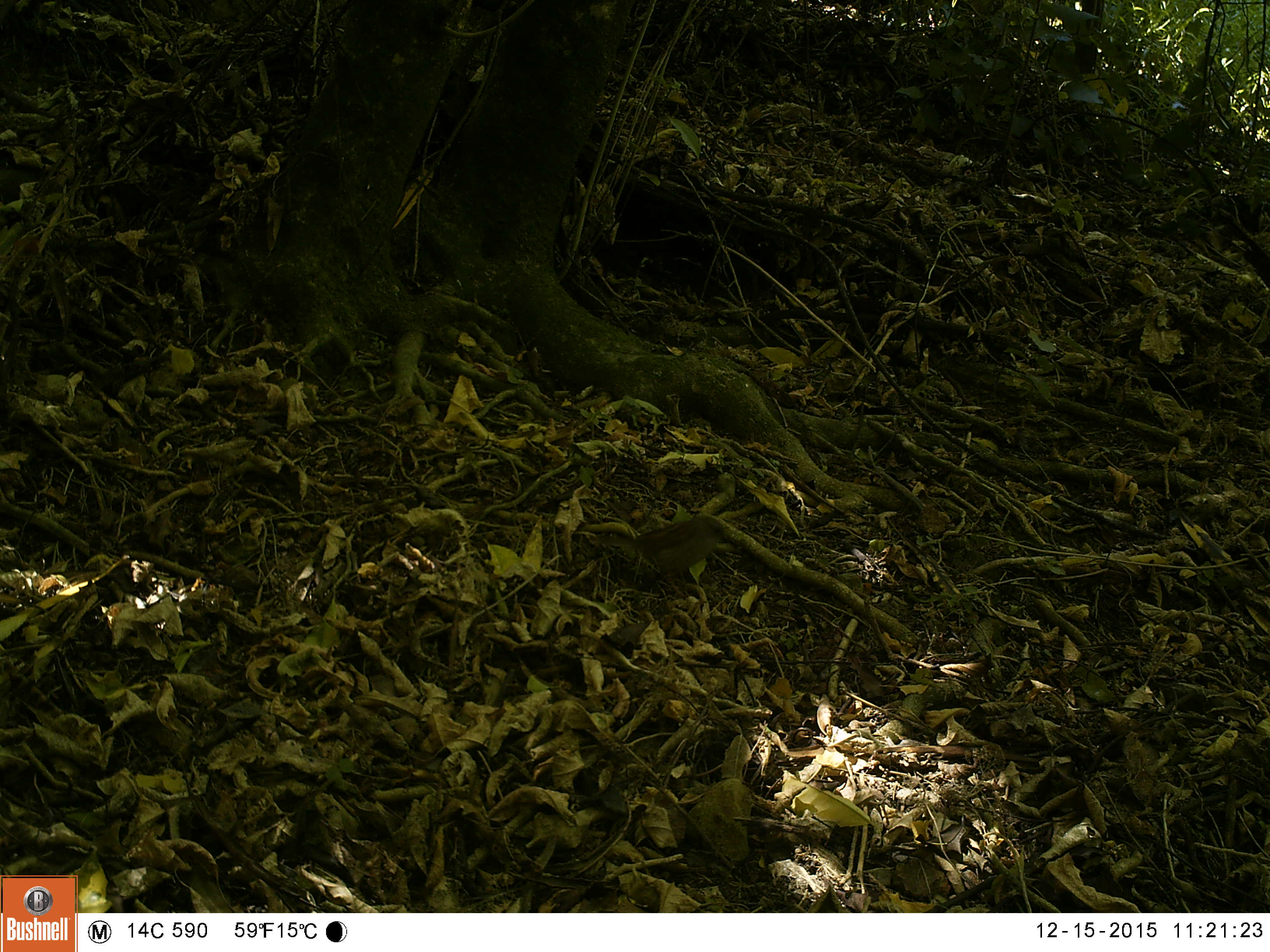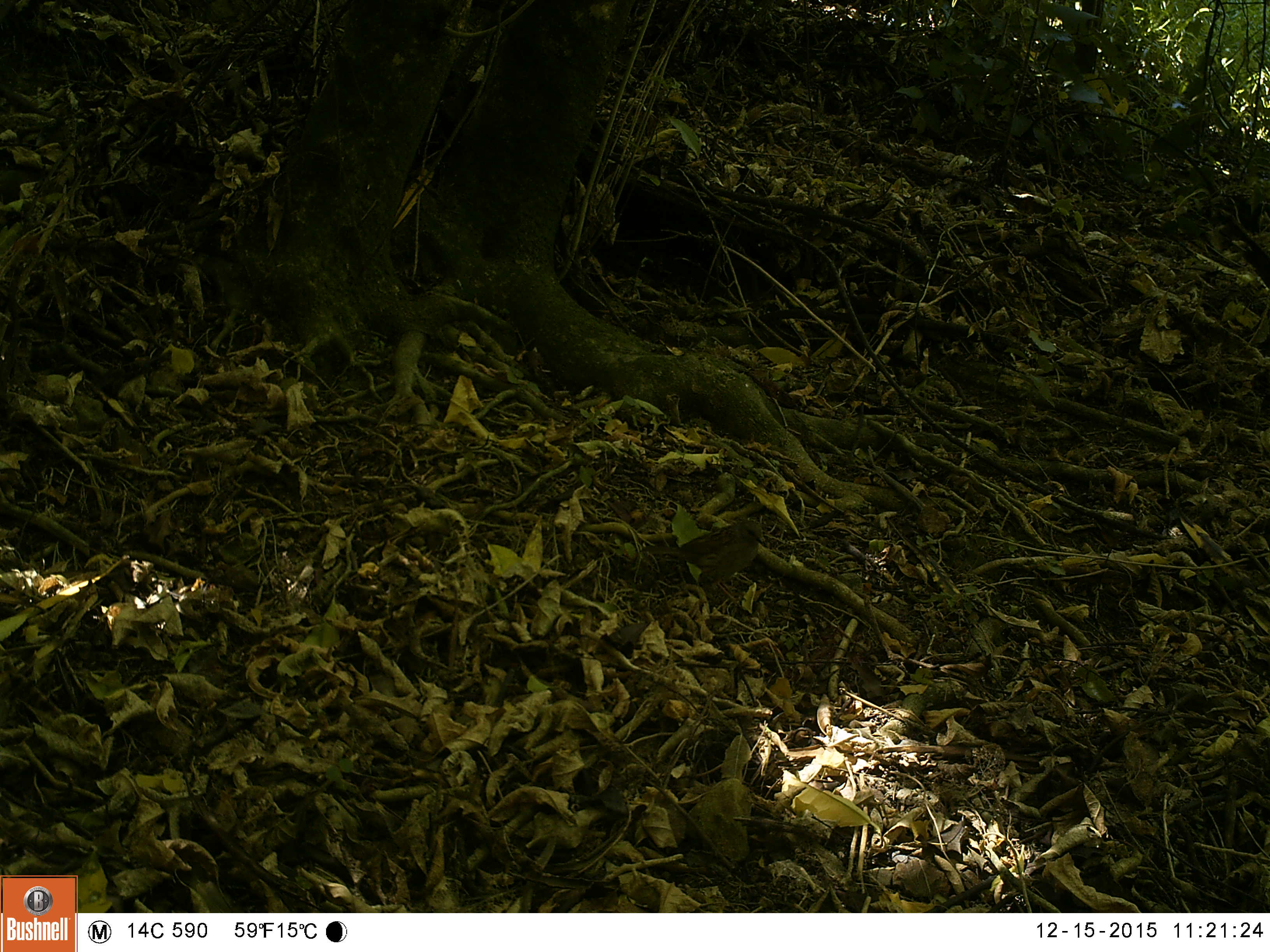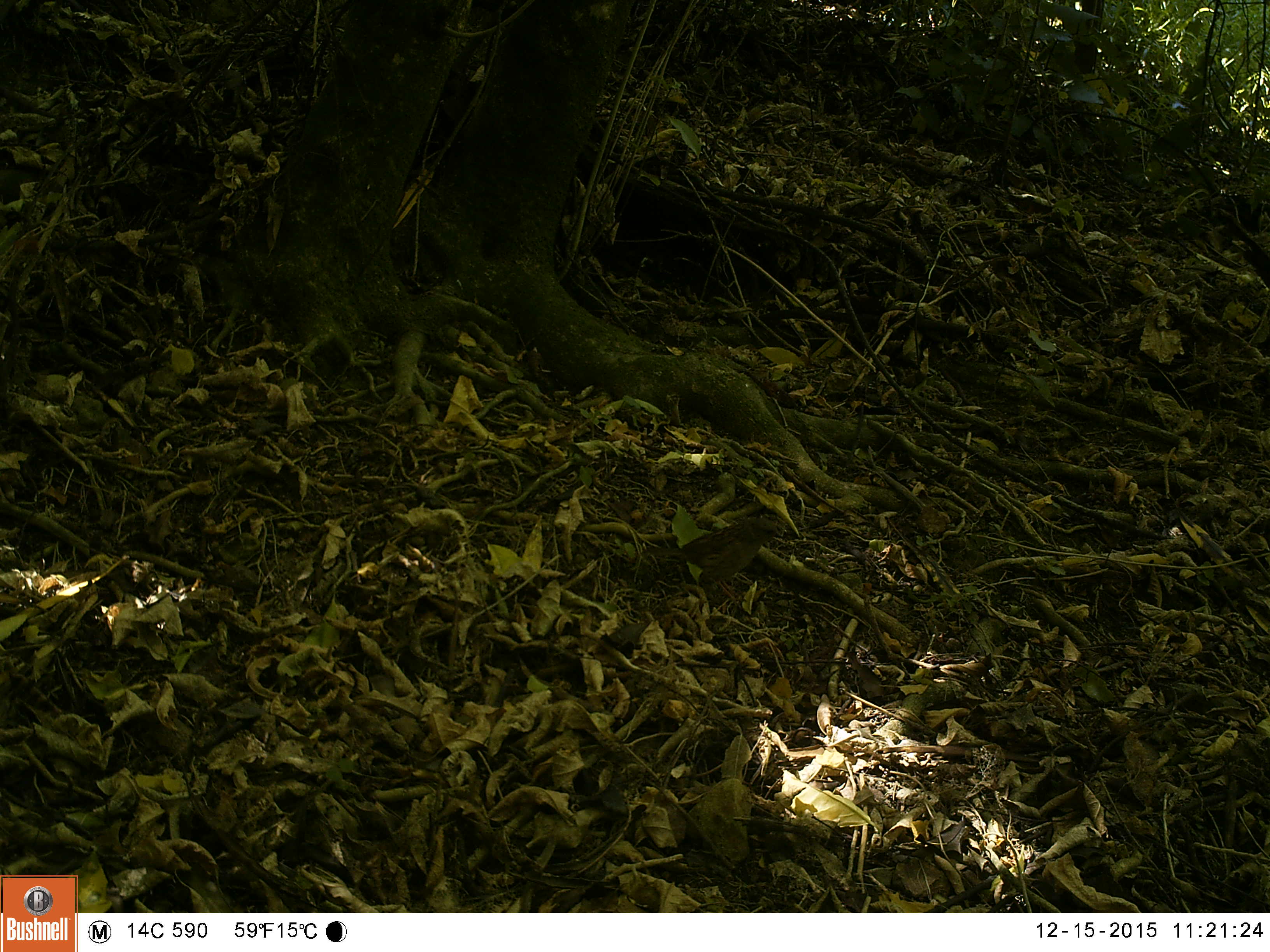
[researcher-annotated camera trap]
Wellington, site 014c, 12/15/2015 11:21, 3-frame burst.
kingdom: Animalia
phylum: Chordata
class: Aves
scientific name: Aves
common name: bird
Bird (Aves).